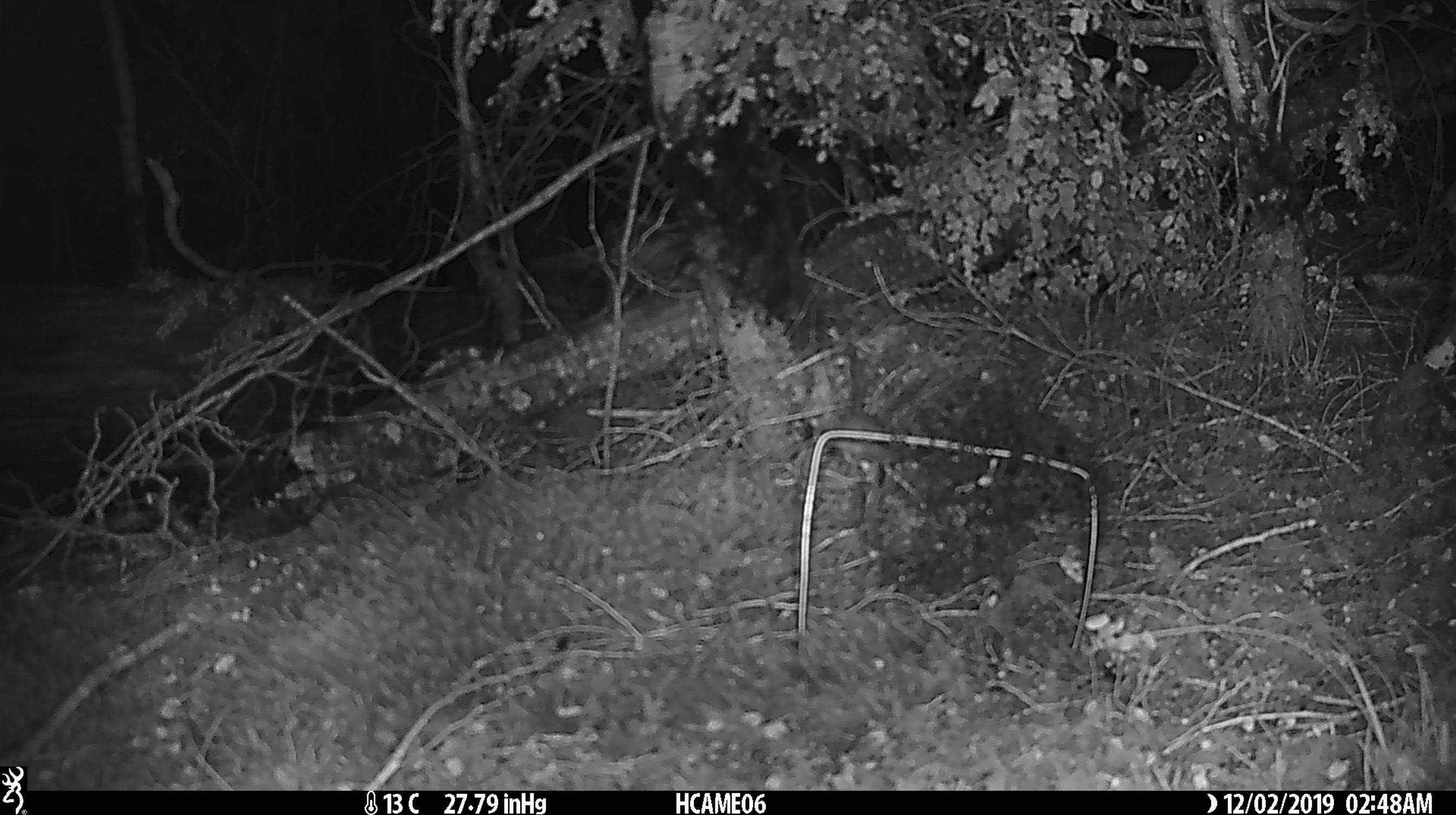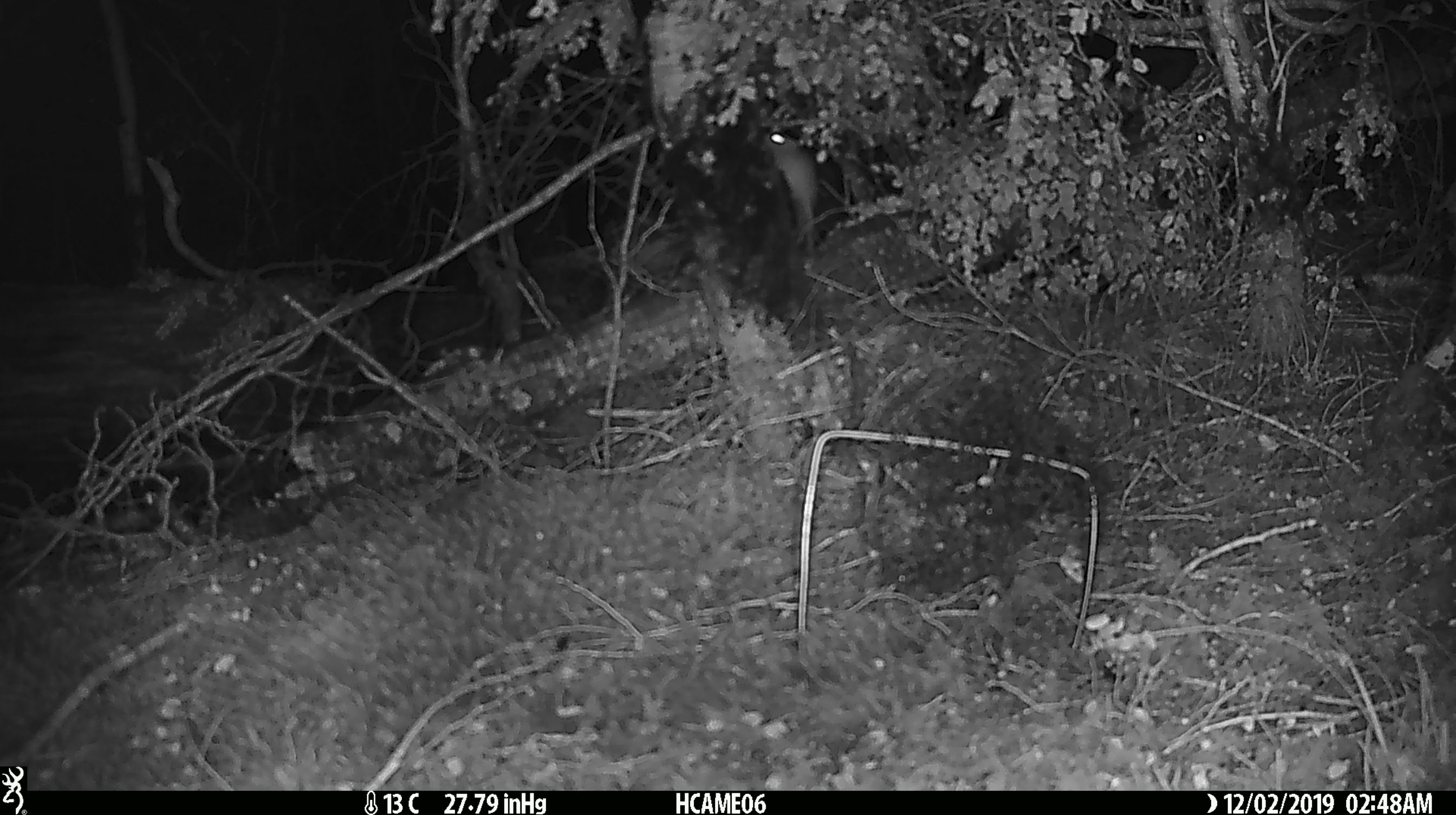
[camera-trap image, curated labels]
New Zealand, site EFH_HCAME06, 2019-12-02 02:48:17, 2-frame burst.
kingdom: Animalia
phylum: Chordata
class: Mammalia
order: Rodentia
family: Muridae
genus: Mus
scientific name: Mus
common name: mouse